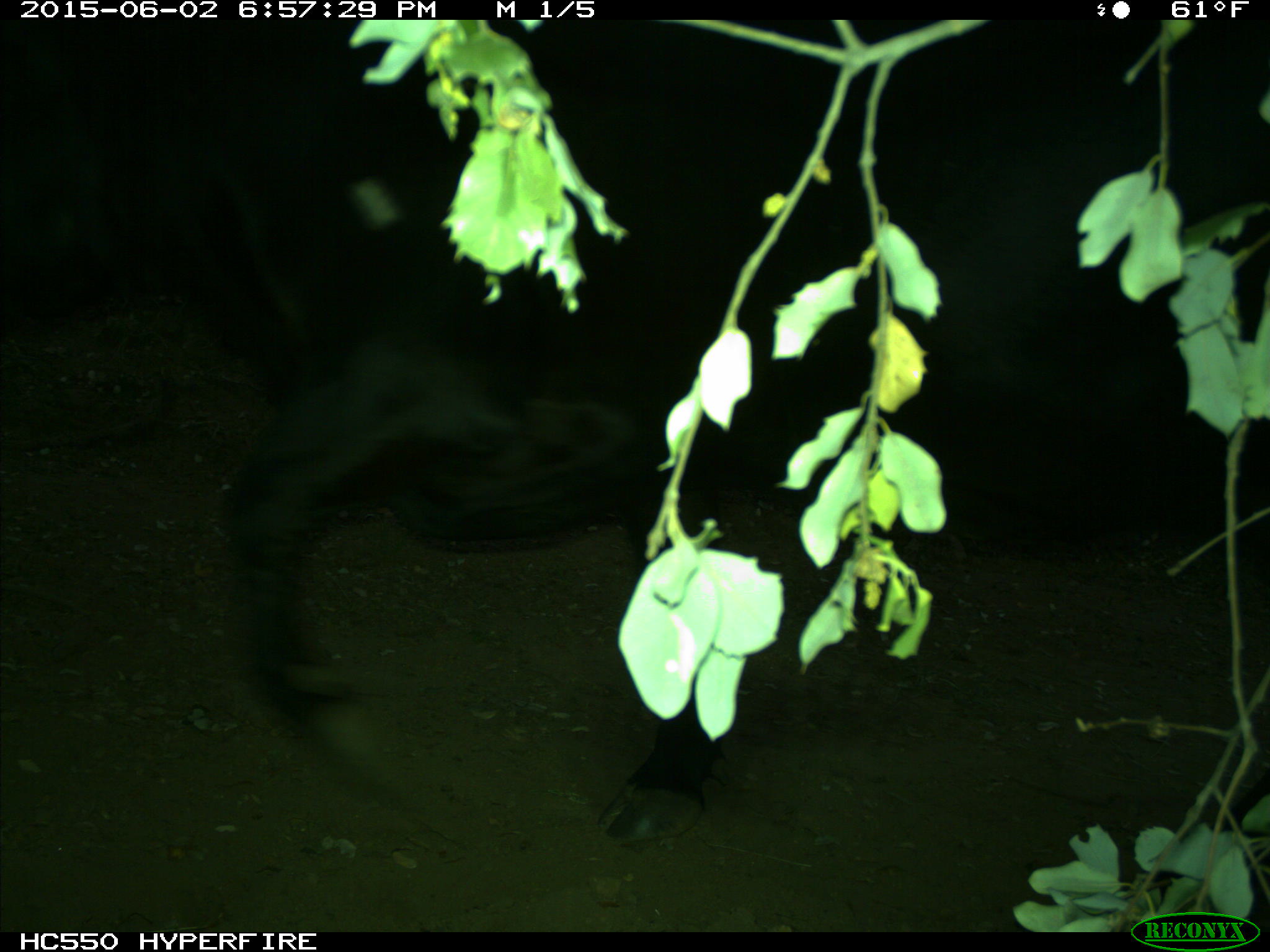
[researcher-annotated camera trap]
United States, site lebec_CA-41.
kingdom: Animalia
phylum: Chordata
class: Mammalia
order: Artiodactyla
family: Bovidae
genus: Bos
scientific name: Bos taurus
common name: domestic cow